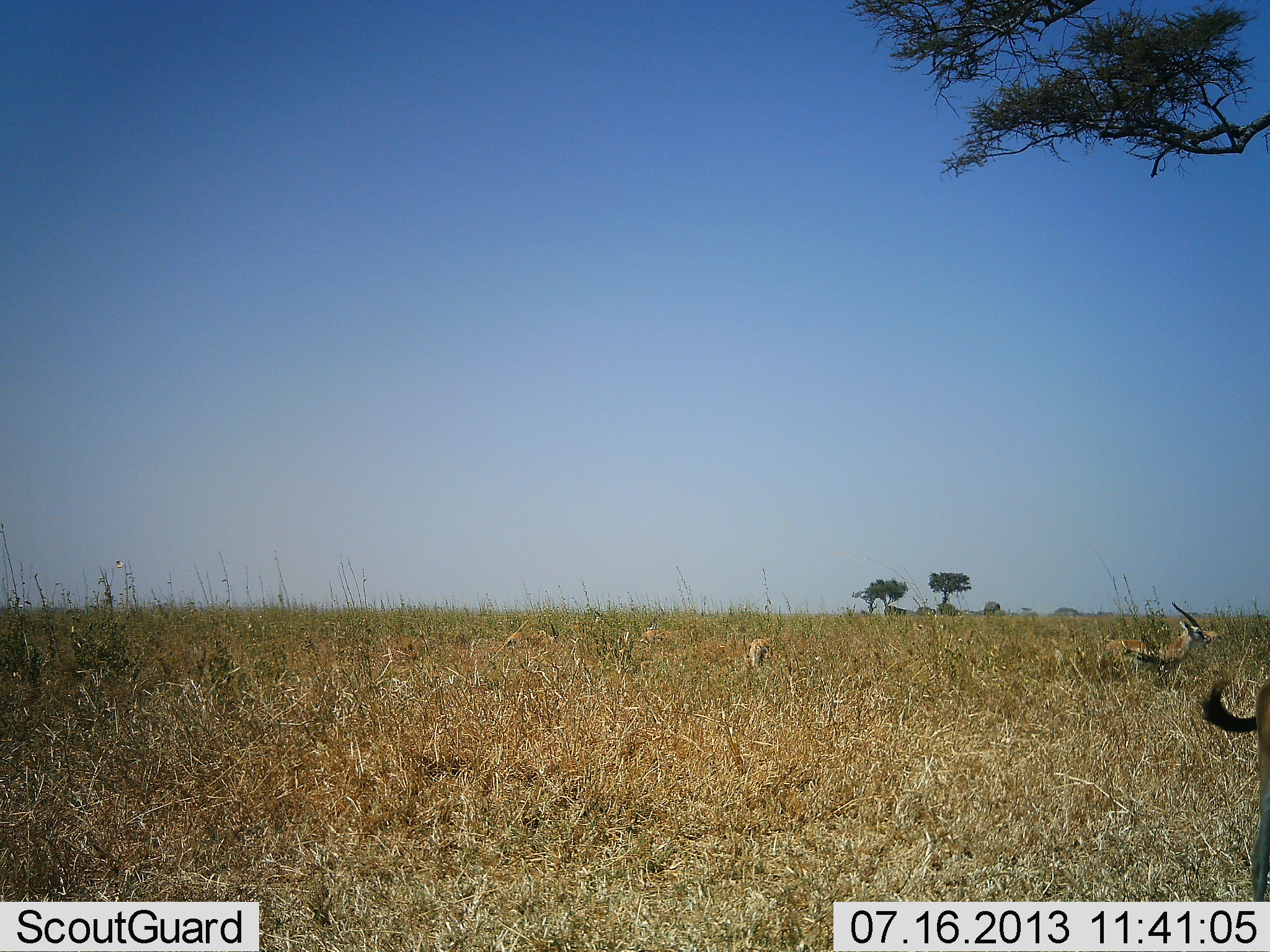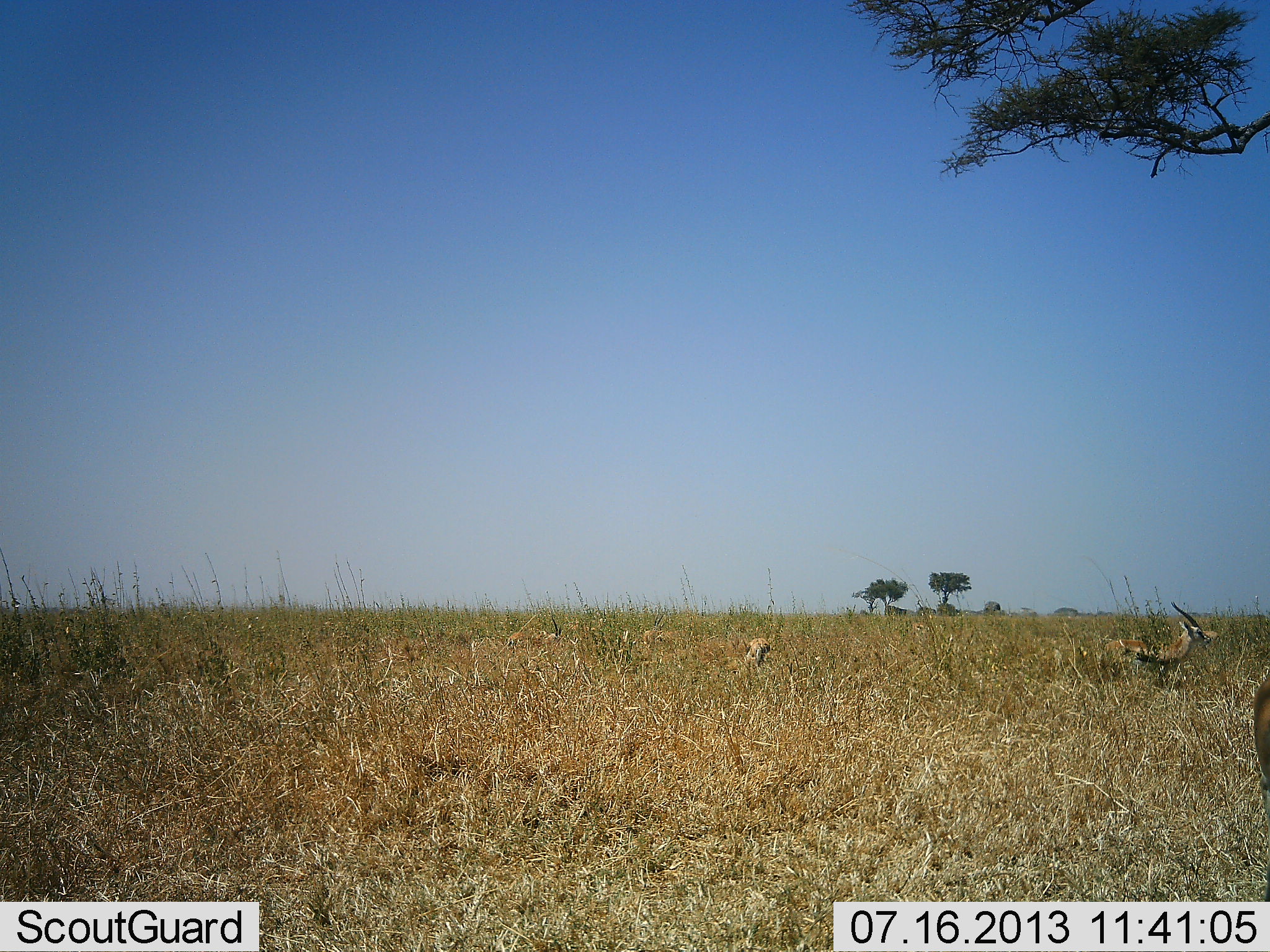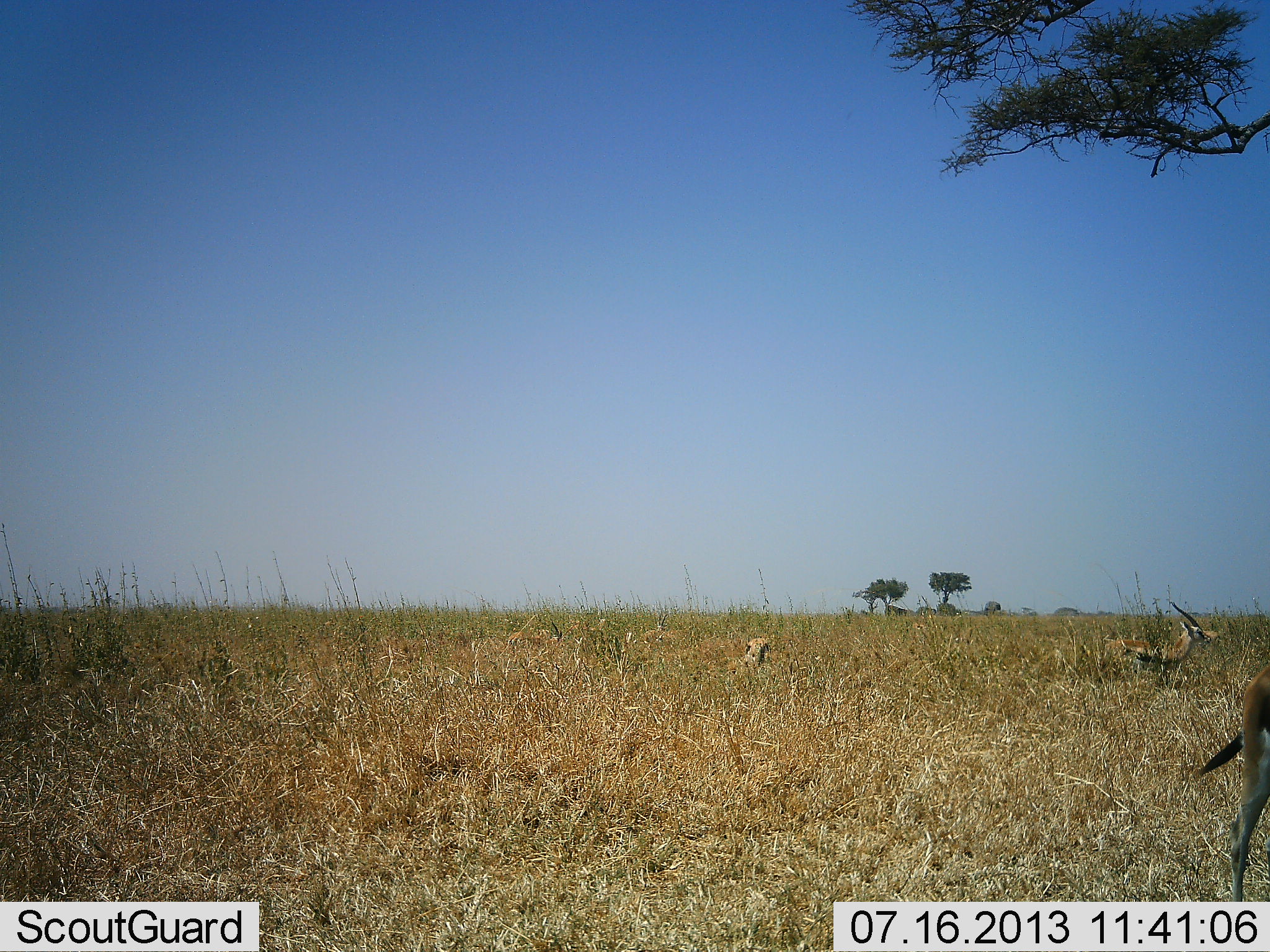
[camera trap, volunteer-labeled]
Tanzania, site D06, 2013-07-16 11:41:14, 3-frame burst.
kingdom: Animalia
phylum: Chordata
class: Mammalia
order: Artiodactyla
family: Bovidae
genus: Eudorcas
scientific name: Eudorcas thomsonii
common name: thomson's gazelle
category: gazellethomsons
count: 4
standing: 73%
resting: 9%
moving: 9%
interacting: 0%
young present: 0%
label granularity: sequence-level